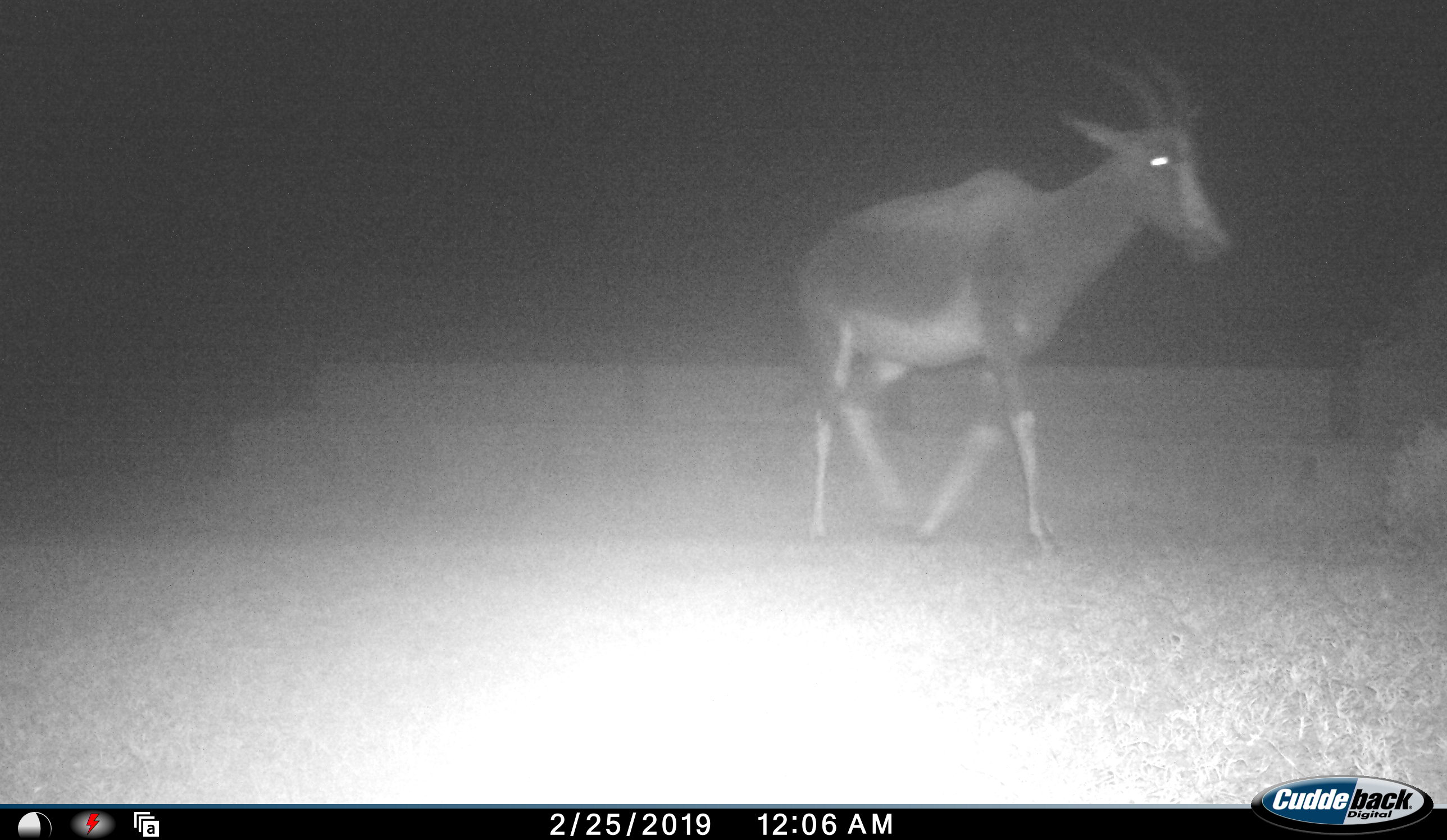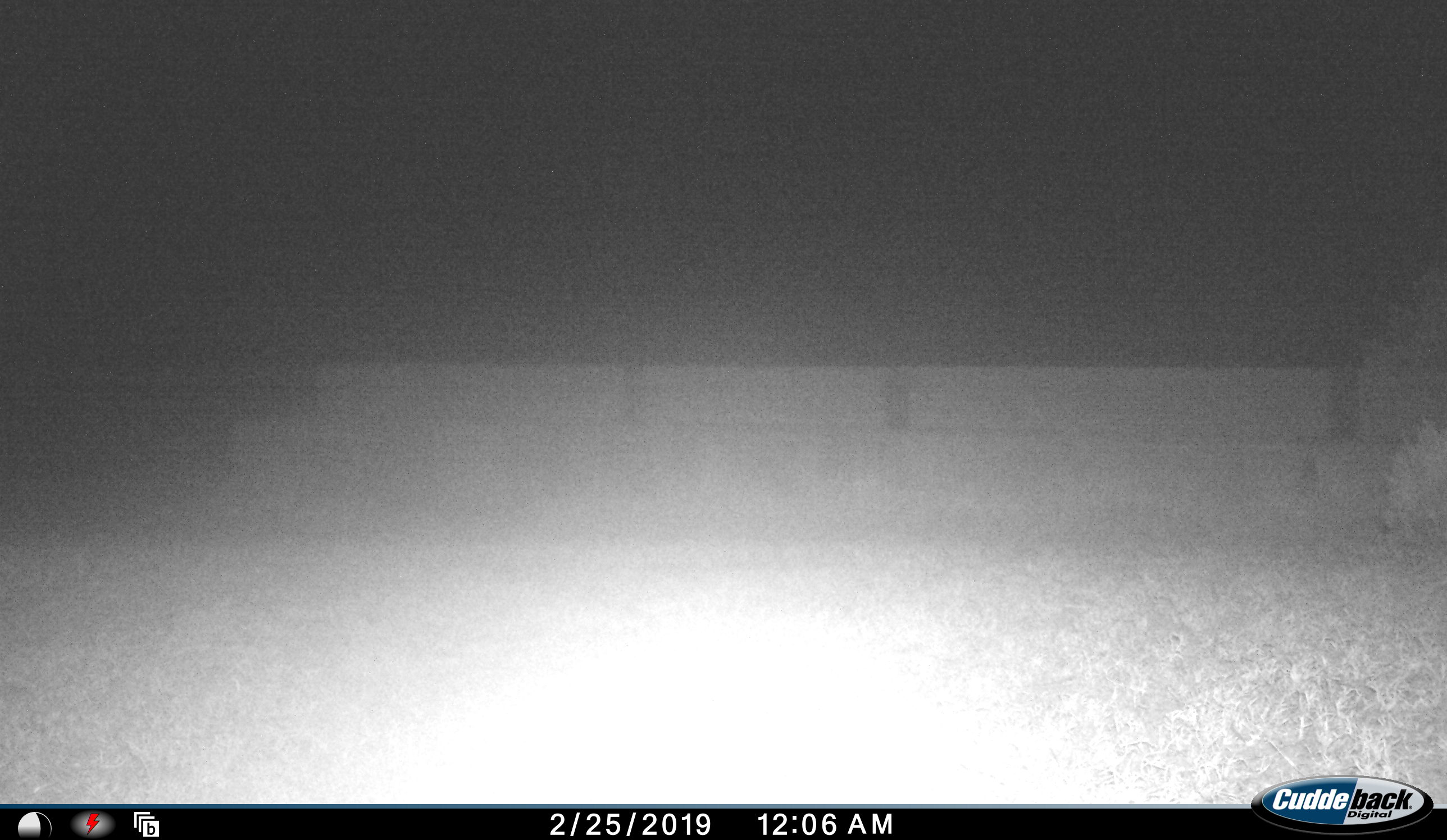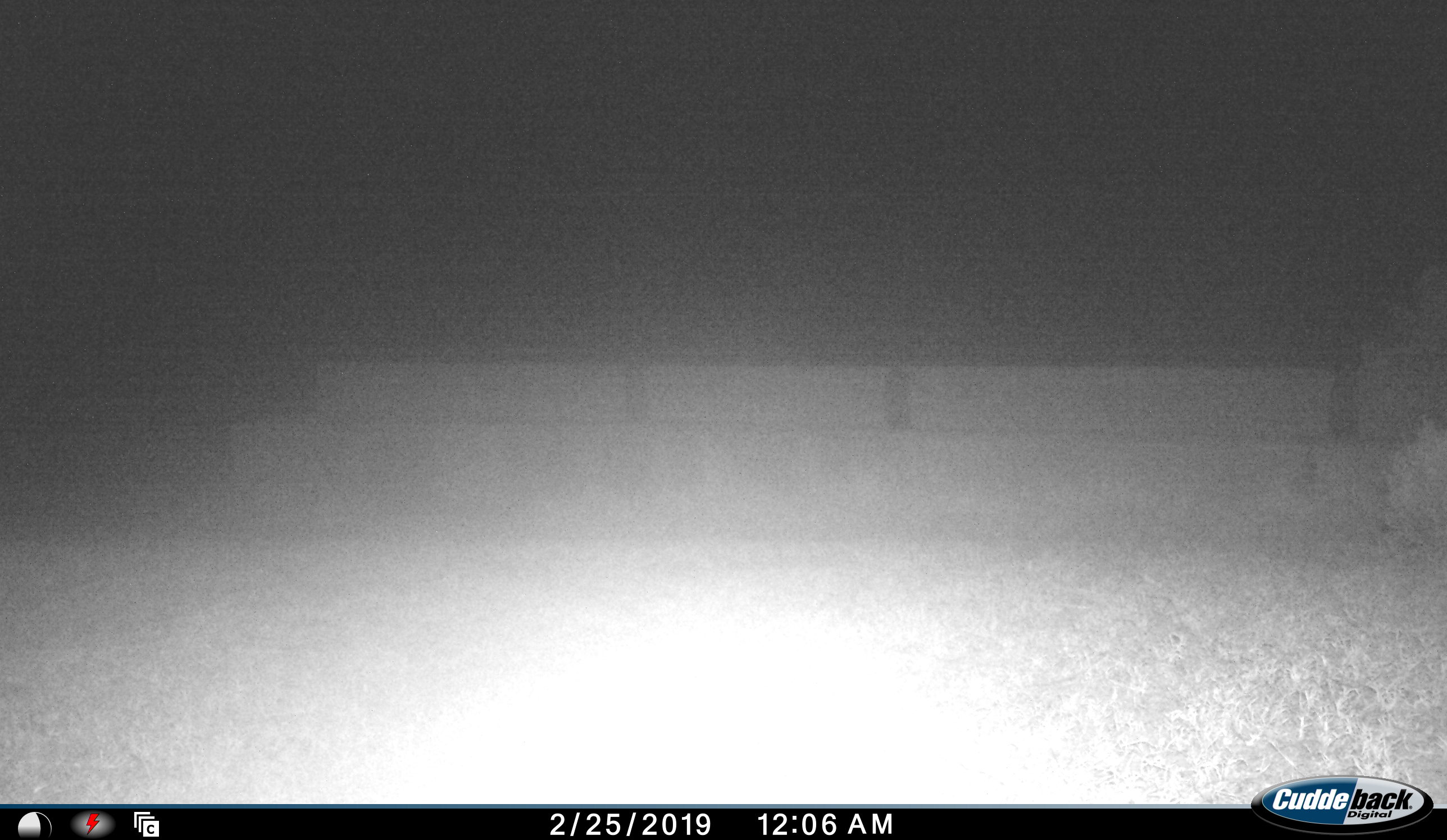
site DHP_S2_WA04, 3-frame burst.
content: unidentified animal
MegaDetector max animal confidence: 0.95